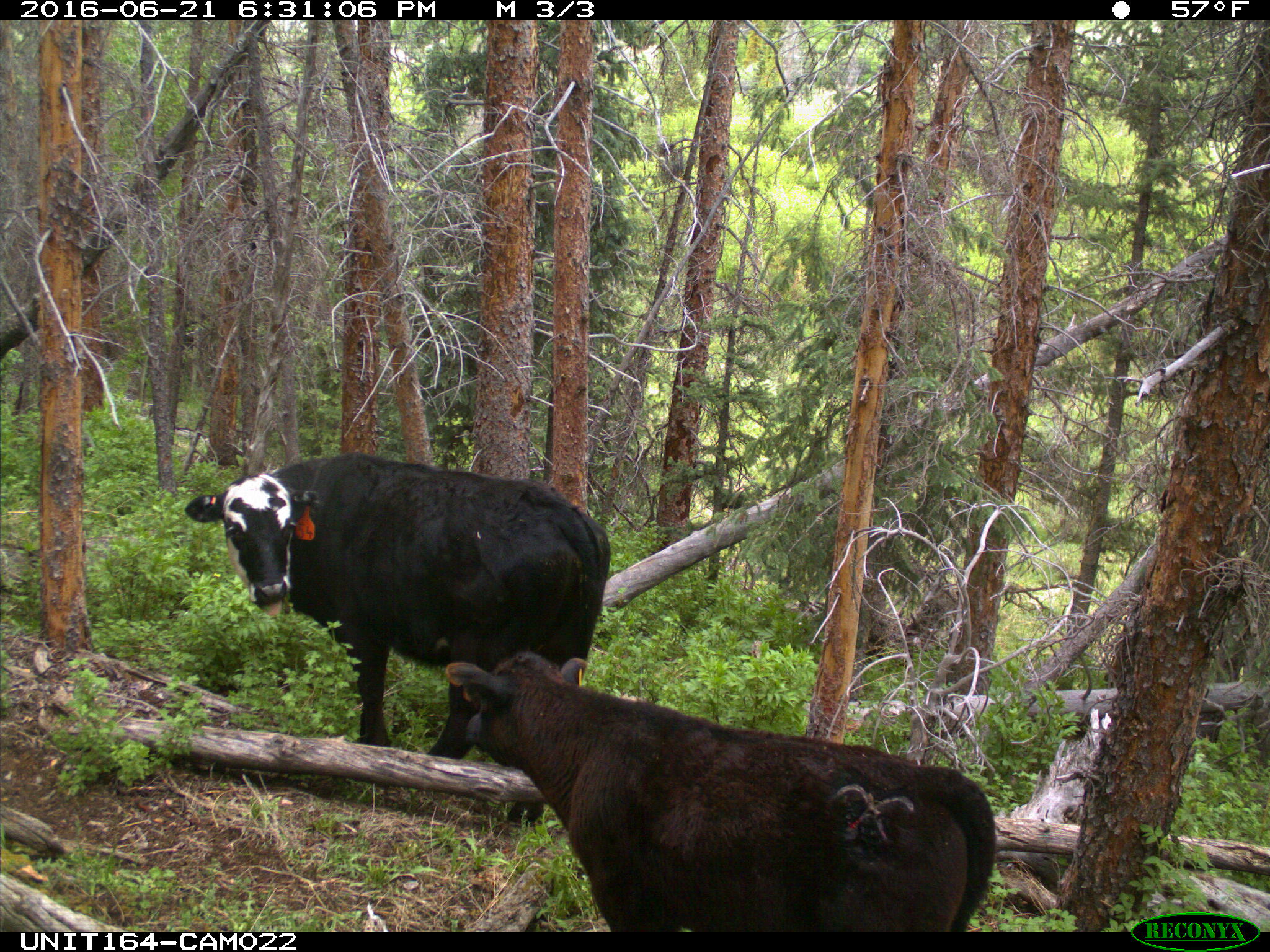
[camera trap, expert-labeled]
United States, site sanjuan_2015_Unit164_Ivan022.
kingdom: Animalia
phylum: Chordata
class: Mammalia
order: Artiodactyla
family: Bovidae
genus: Bos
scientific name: Bos taurus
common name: domestic cow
Bos taurus (domestic cow).